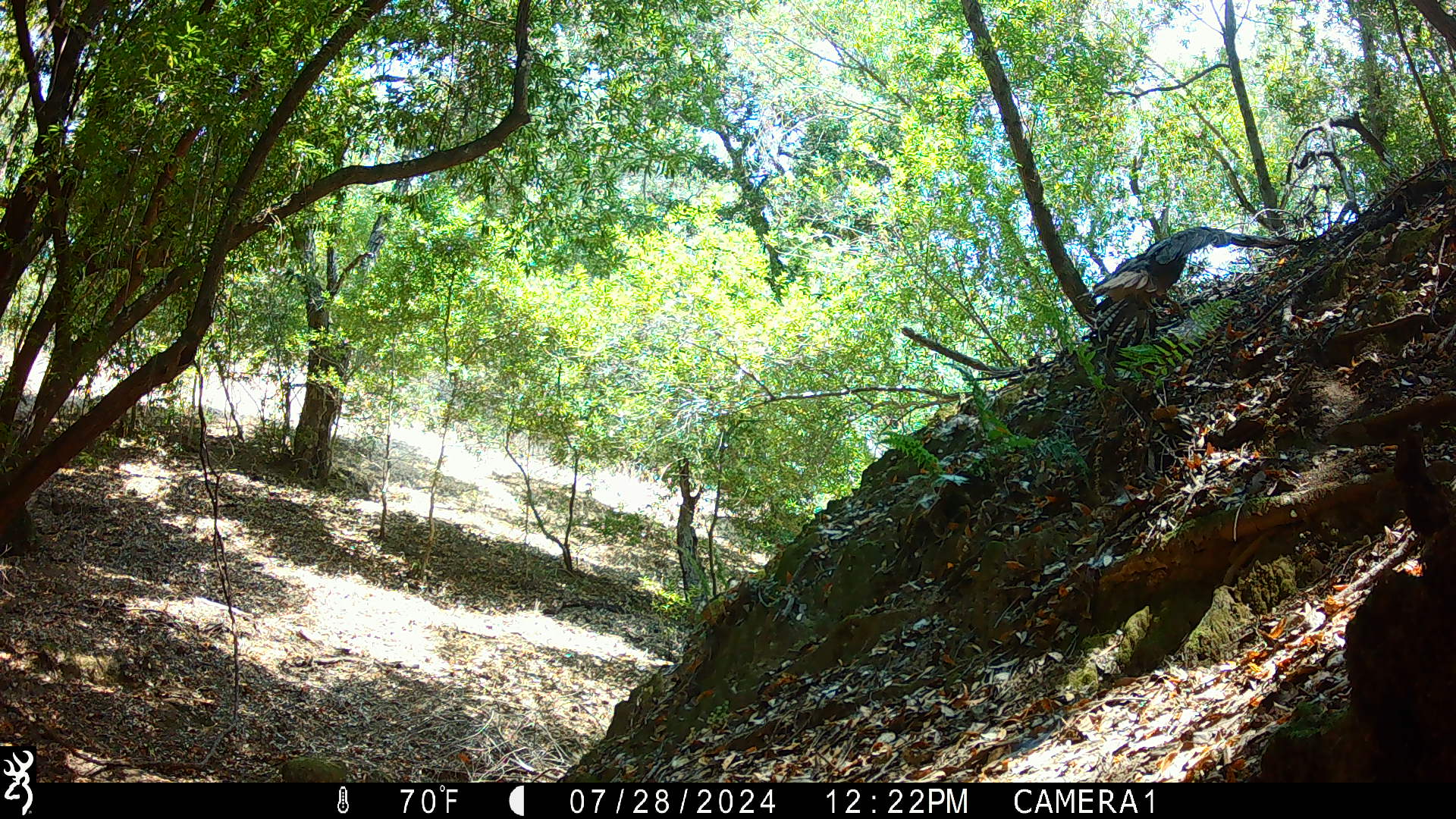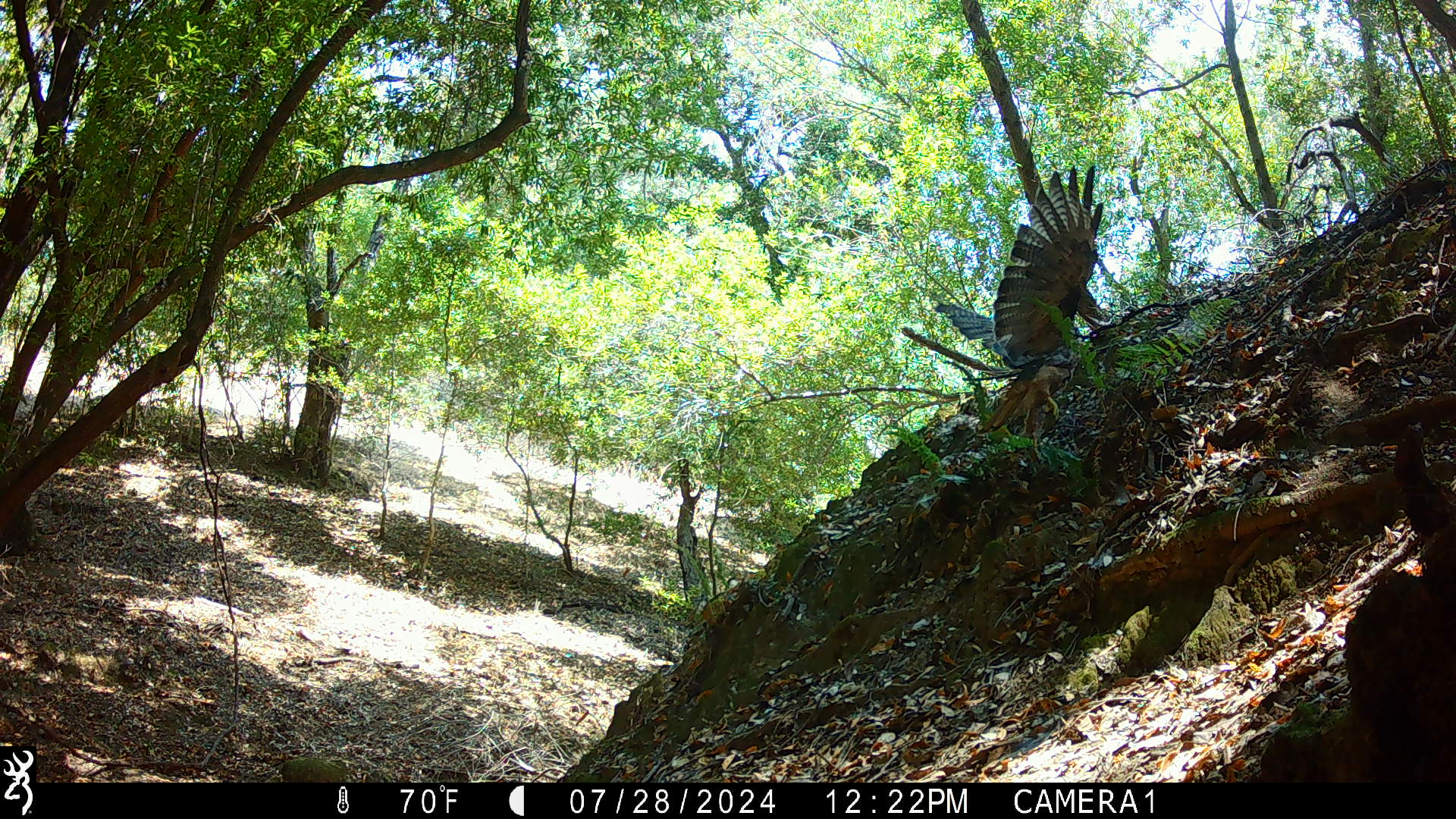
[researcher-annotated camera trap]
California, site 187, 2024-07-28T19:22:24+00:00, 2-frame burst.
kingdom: Animalia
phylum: Chordata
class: Aves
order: Accipitriformes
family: Accipitridae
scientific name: Accipitridae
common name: hawk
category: unknown hawk